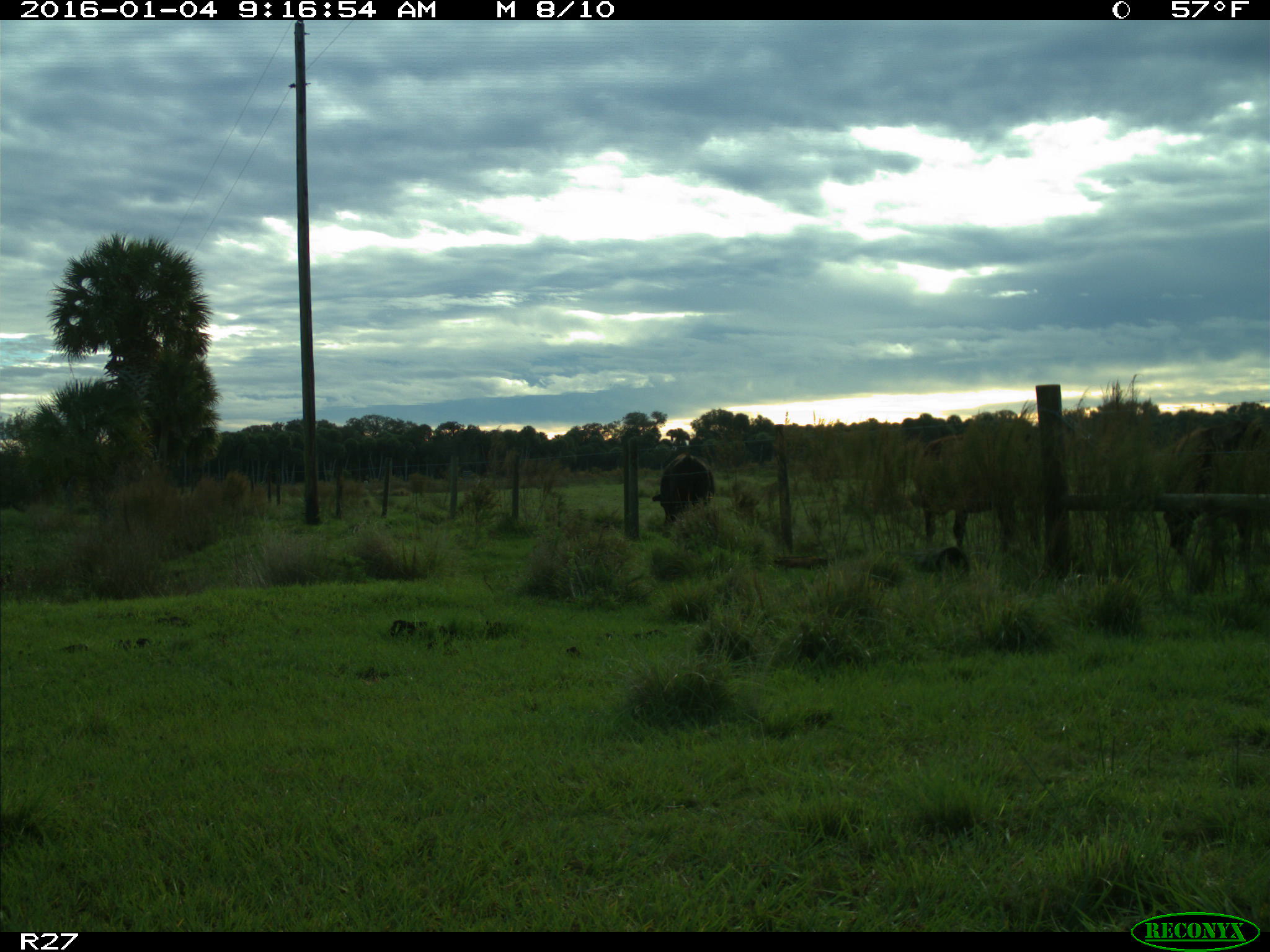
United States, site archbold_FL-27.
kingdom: Animalia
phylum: Chordata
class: Mammalia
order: Artiodactyla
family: Bovidae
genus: Bos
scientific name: Bos taurus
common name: domestic cow